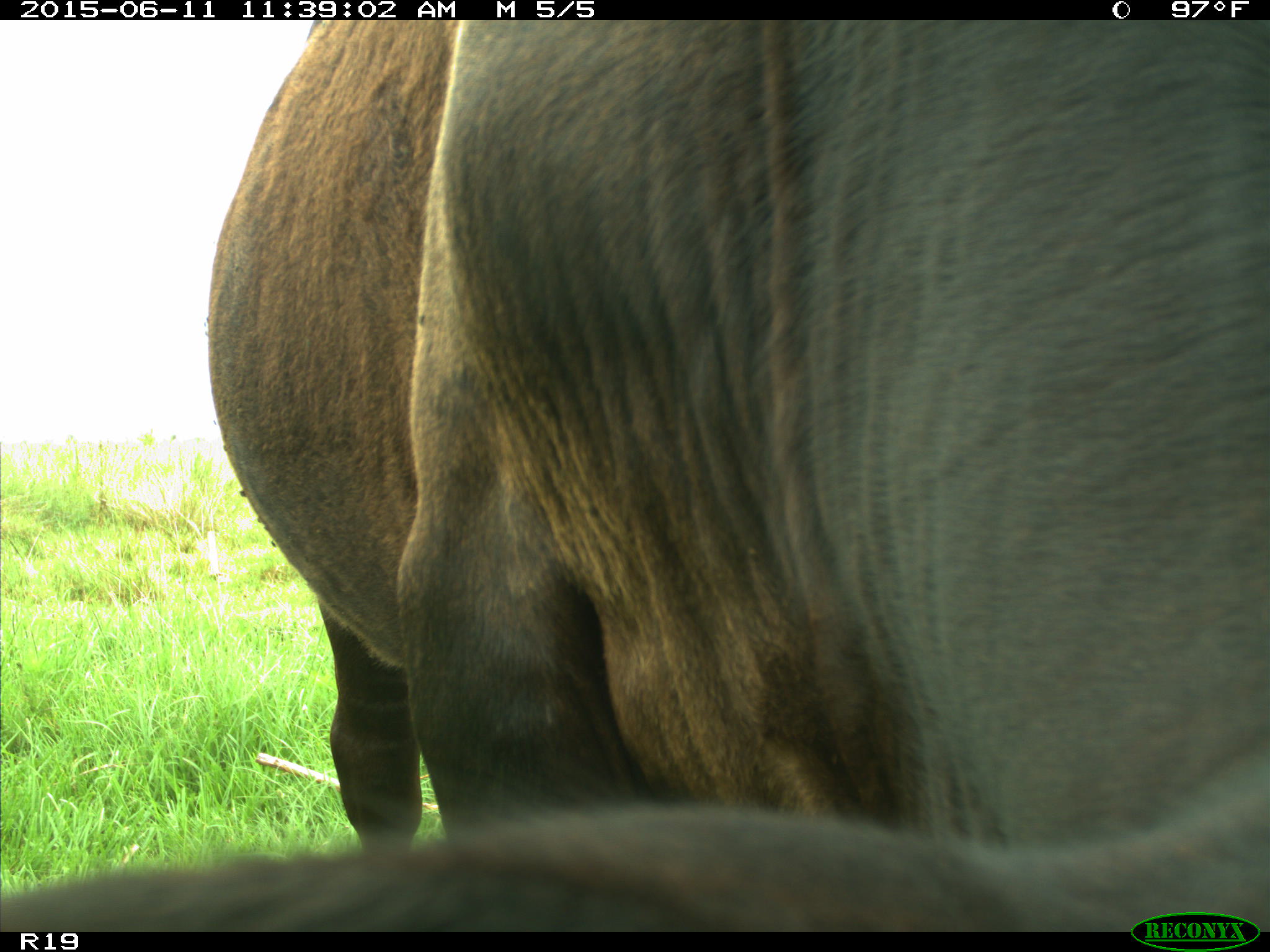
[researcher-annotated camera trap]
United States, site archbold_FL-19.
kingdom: Animalia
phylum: Chordata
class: Mammalia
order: Artiodactyla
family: Bovidae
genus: Bos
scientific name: Bos taurus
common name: domestic cow